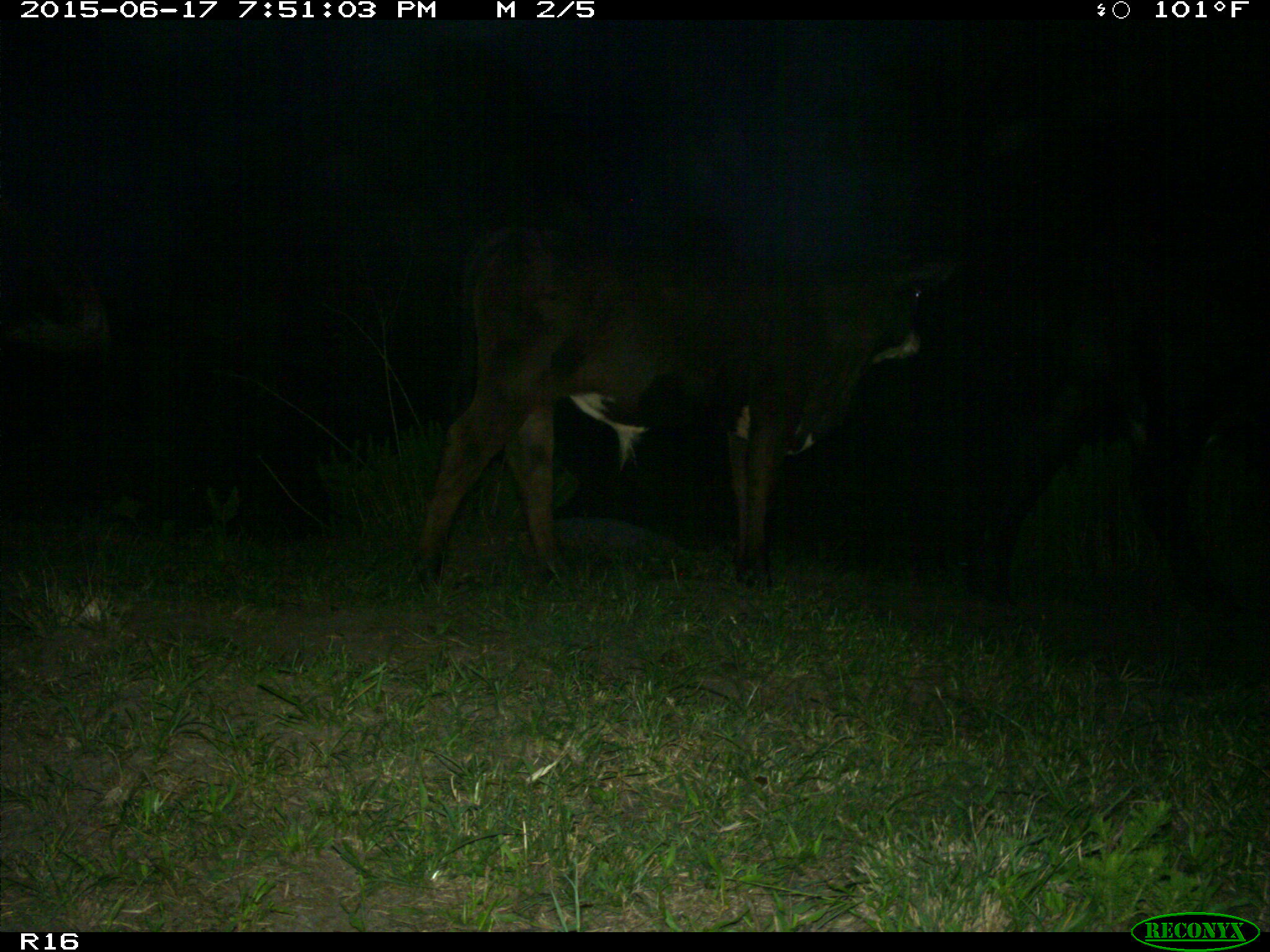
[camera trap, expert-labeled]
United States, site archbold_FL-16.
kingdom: Animalia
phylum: Chordata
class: Mammalia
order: Artiodactyla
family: Bovidae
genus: Bos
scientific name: Bos taurus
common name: domestic cow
Bos taurus (domestic cow).